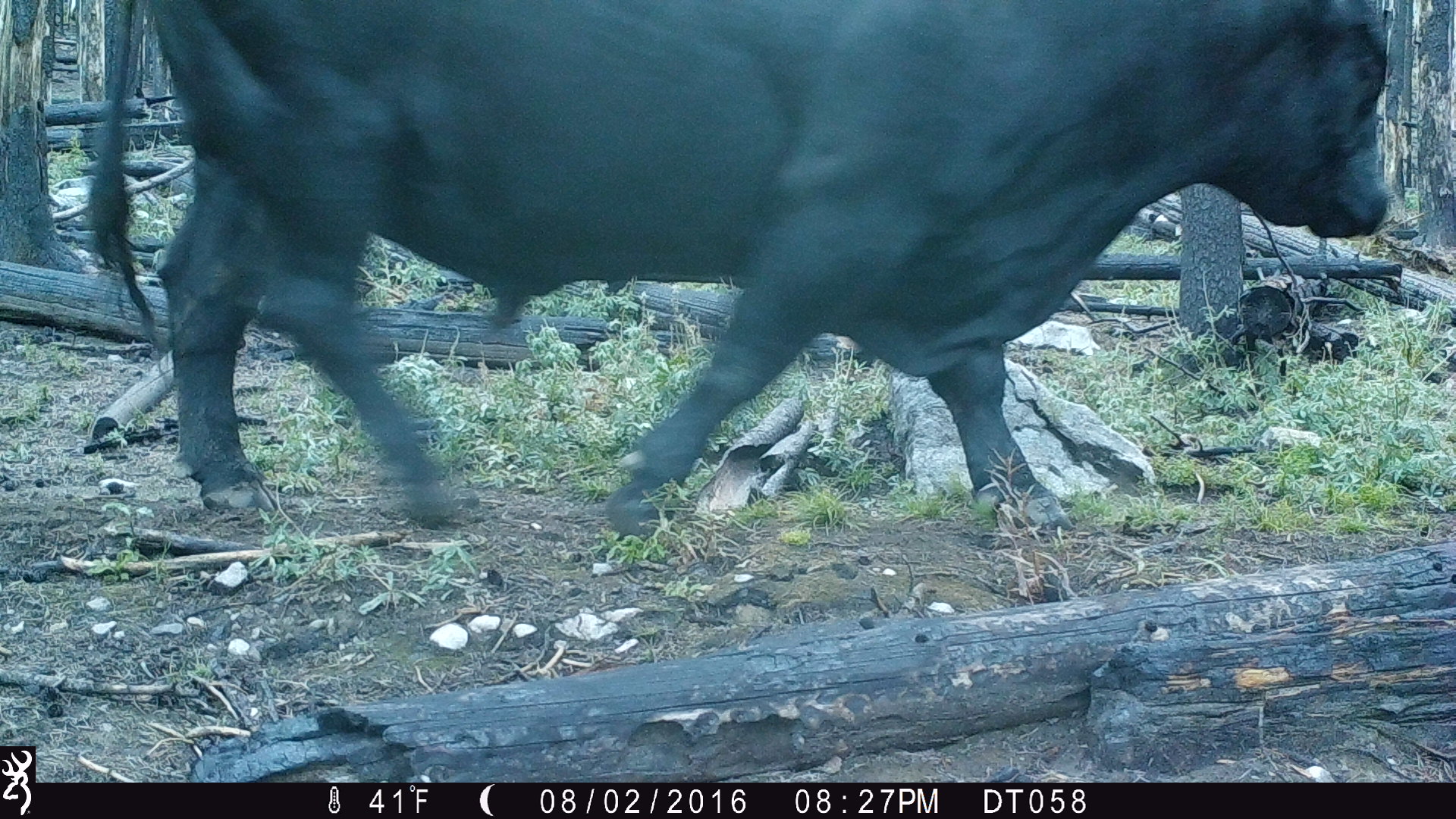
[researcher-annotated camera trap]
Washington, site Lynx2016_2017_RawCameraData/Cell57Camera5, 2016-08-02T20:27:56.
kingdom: Animalia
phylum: Chordata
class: Mammalia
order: Artiodactyla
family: Bovidae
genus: Bos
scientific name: Bos taurus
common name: domestic cattle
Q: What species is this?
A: Domestic cattle (Bos taurus).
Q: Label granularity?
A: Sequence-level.